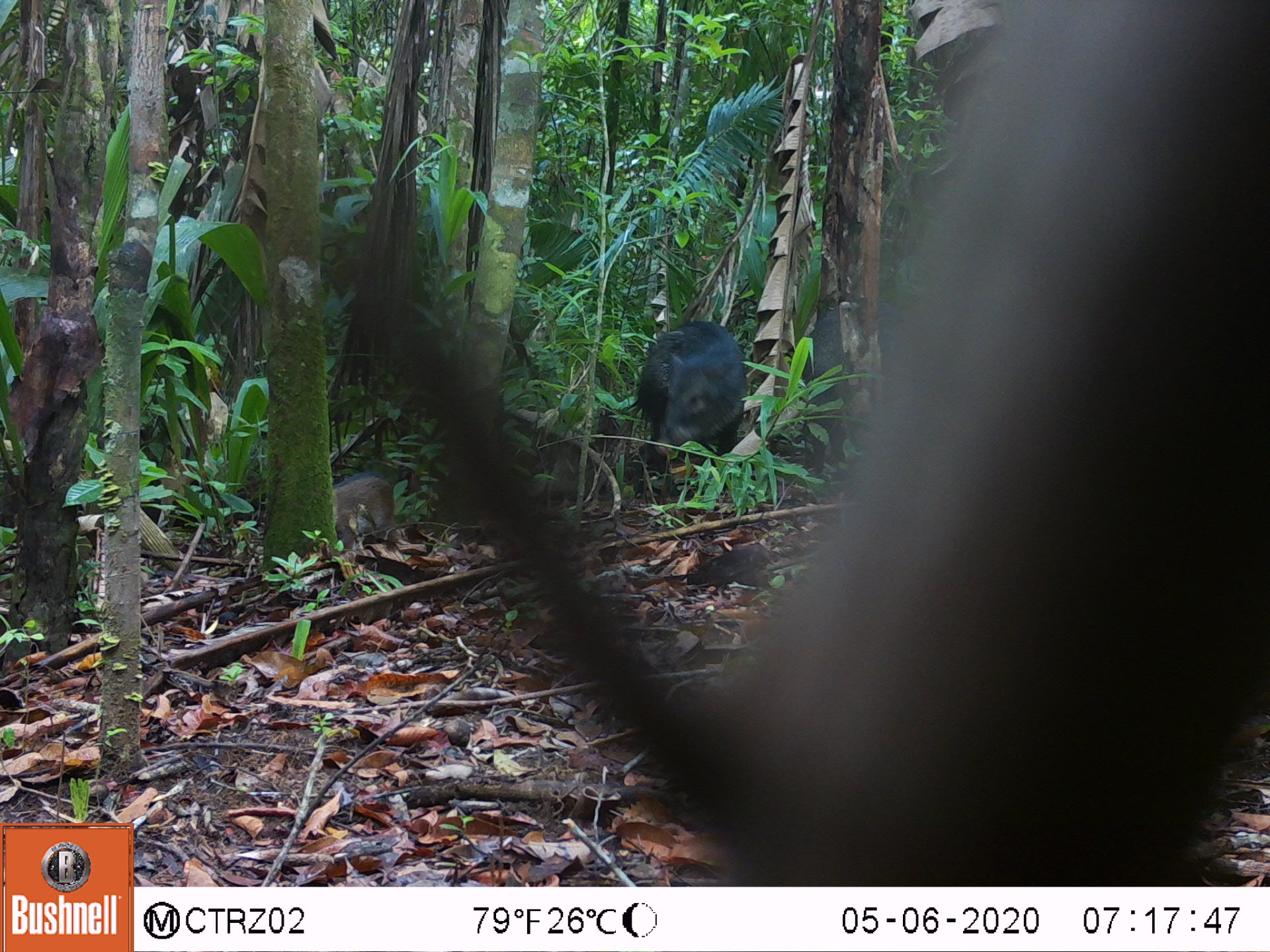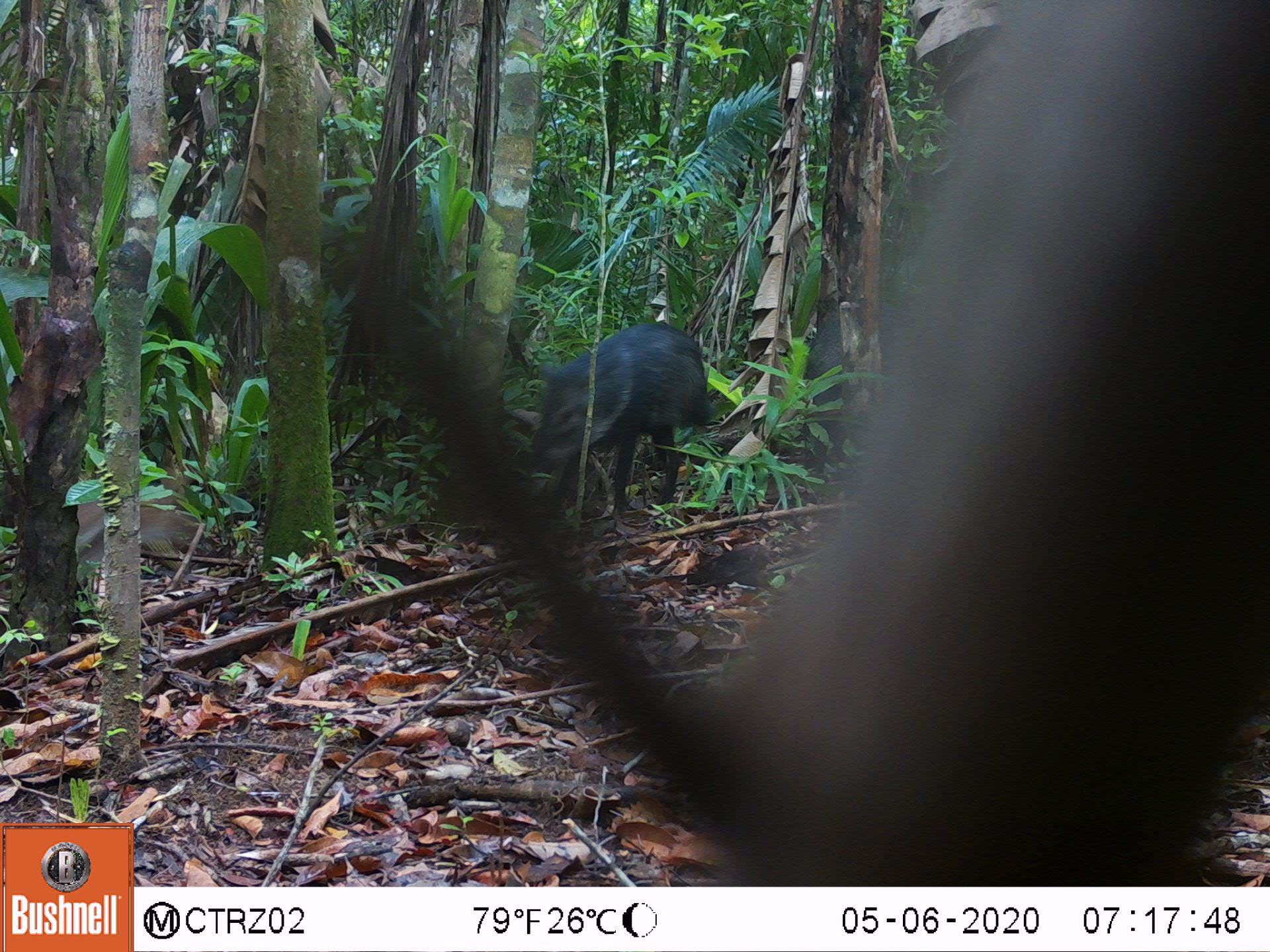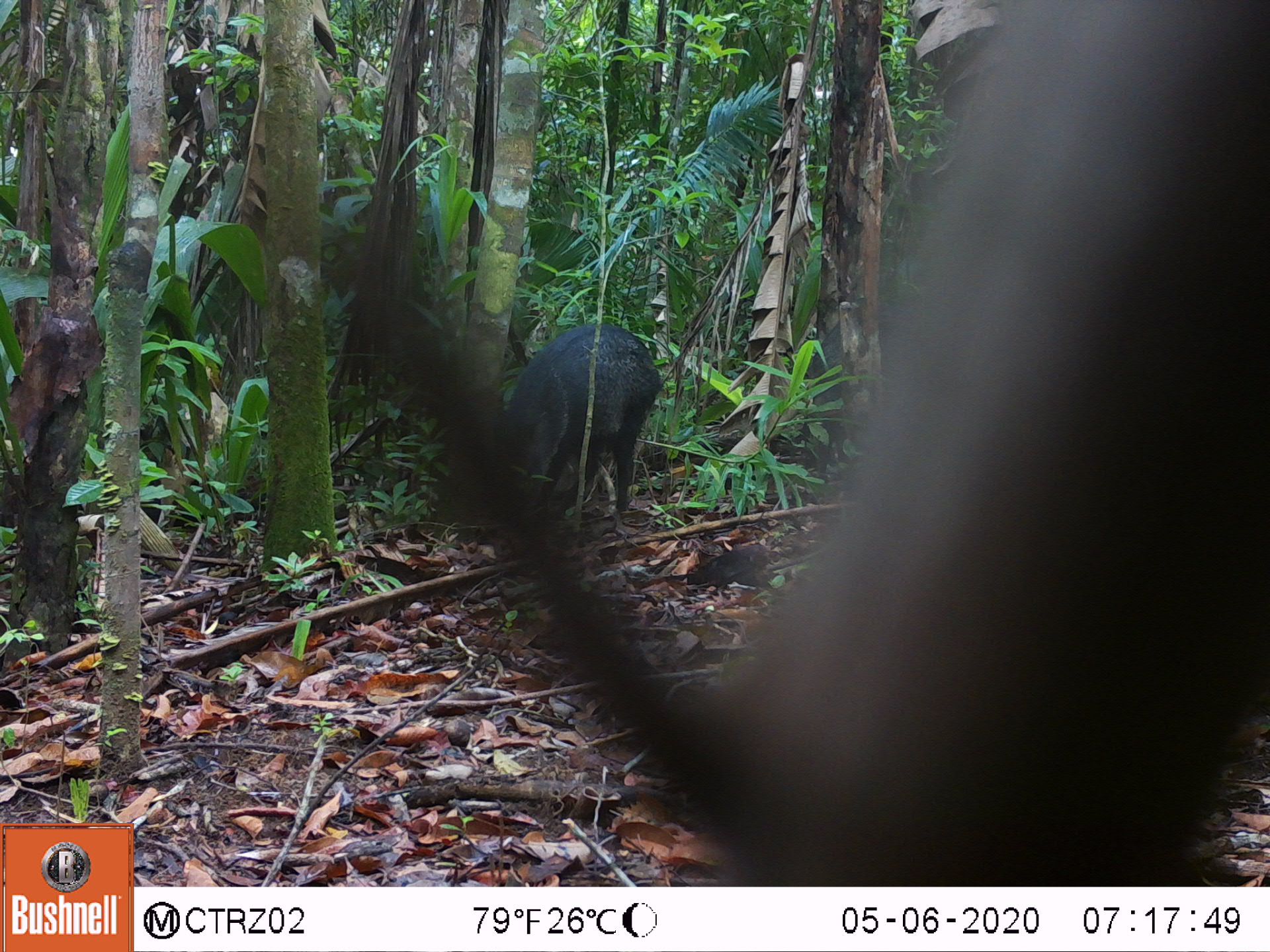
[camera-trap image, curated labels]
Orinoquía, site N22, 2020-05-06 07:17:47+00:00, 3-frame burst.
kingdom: Animalia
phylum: Chordata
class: Mammalia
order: Artiodactyla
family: Tayassuidae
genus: Pecari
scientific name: Pecari tajacu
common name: collared peccary